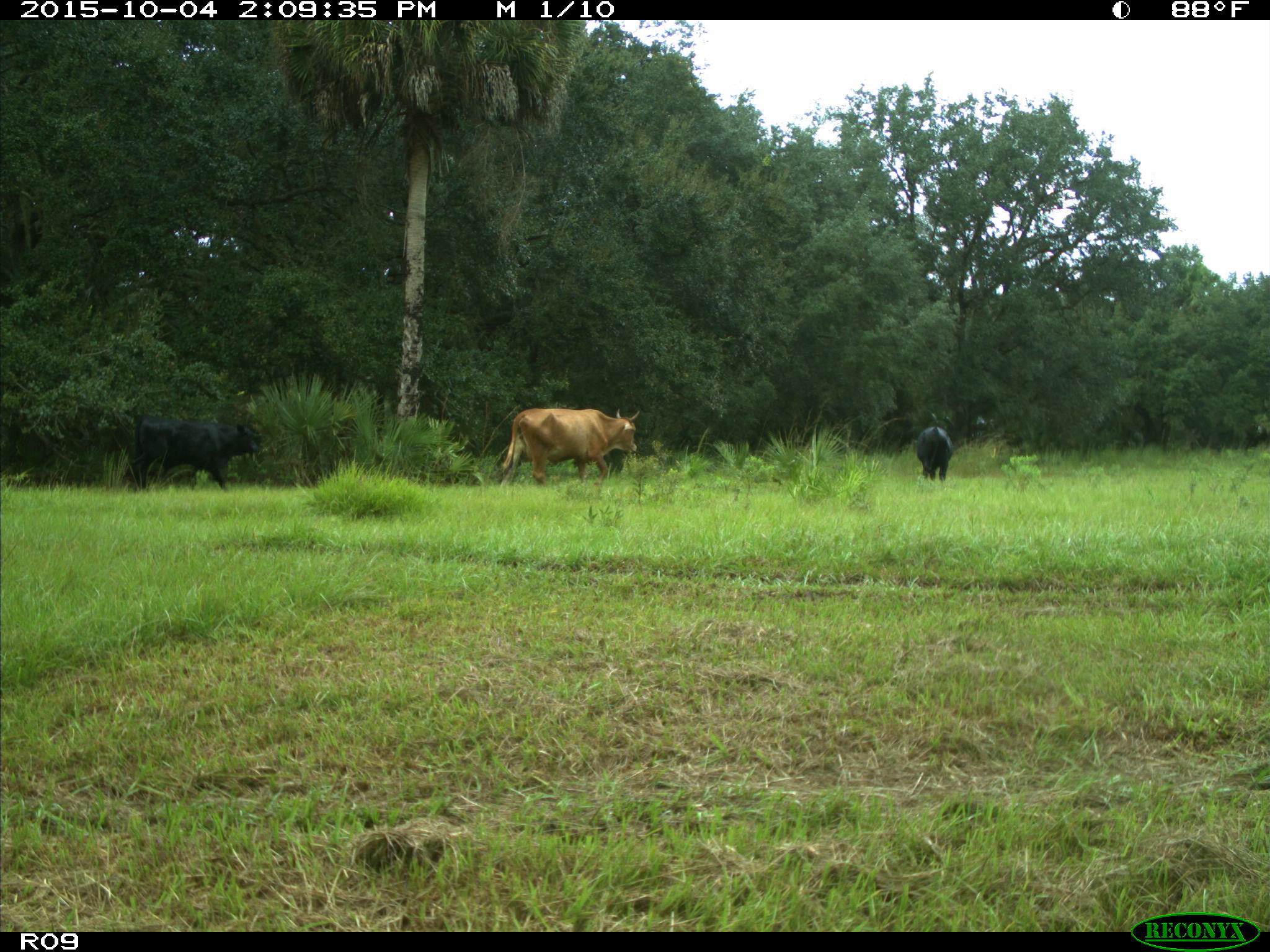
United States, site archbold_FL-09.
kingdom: Animalia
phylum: Chordata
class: Mammalia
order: Artiodactyla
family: Bovidae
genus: Bos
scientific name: Bos taurus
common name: domestic cow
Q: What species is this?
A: Bos taurus (domestic cow).